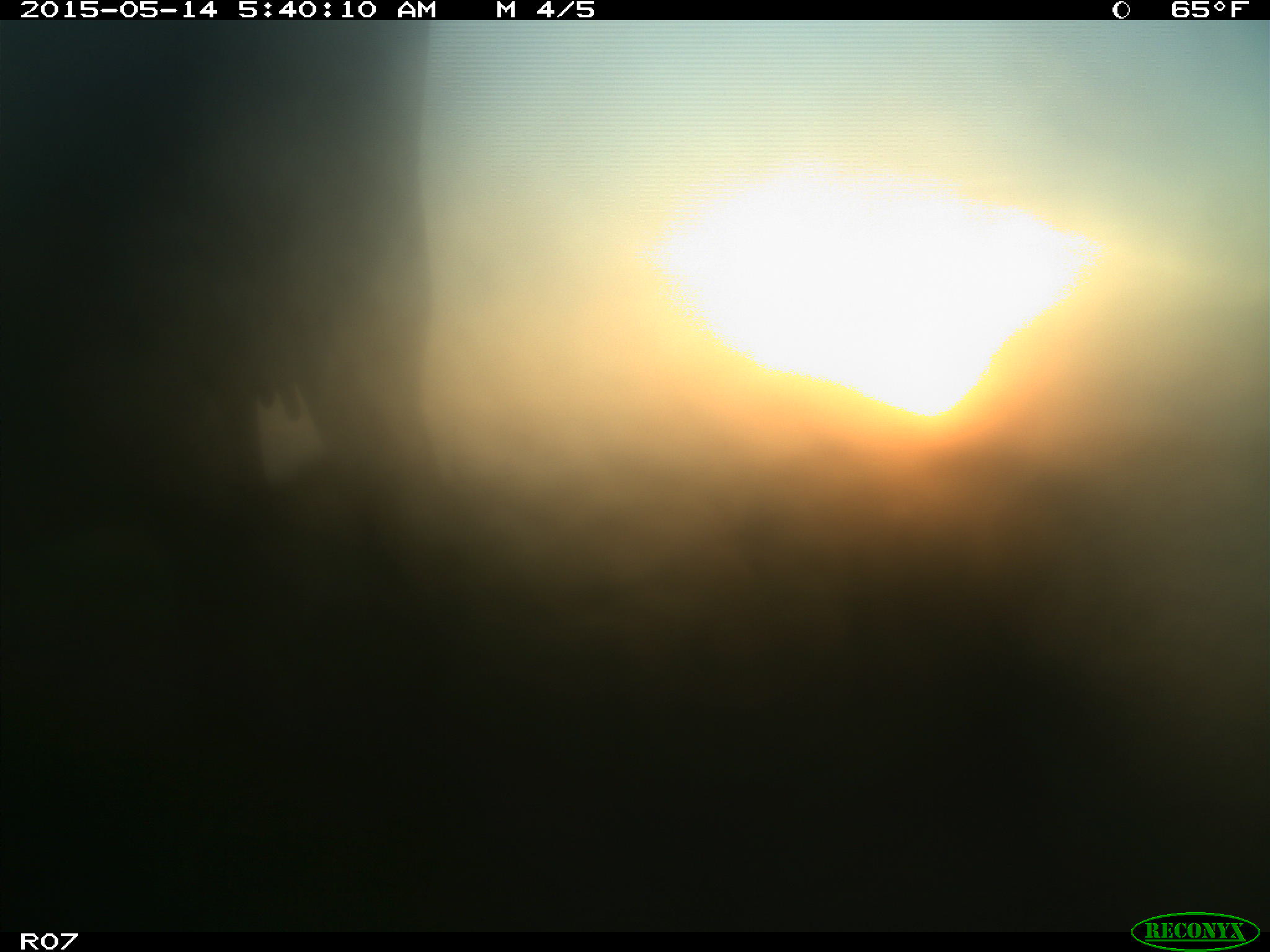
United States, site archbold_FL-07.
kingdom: Animalia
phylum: Chordata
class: Mammalia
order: Artiodactyla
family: Bovidae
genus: Bos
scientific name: Bos taurus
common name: domestic cow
Bos taurus (domestic cow).